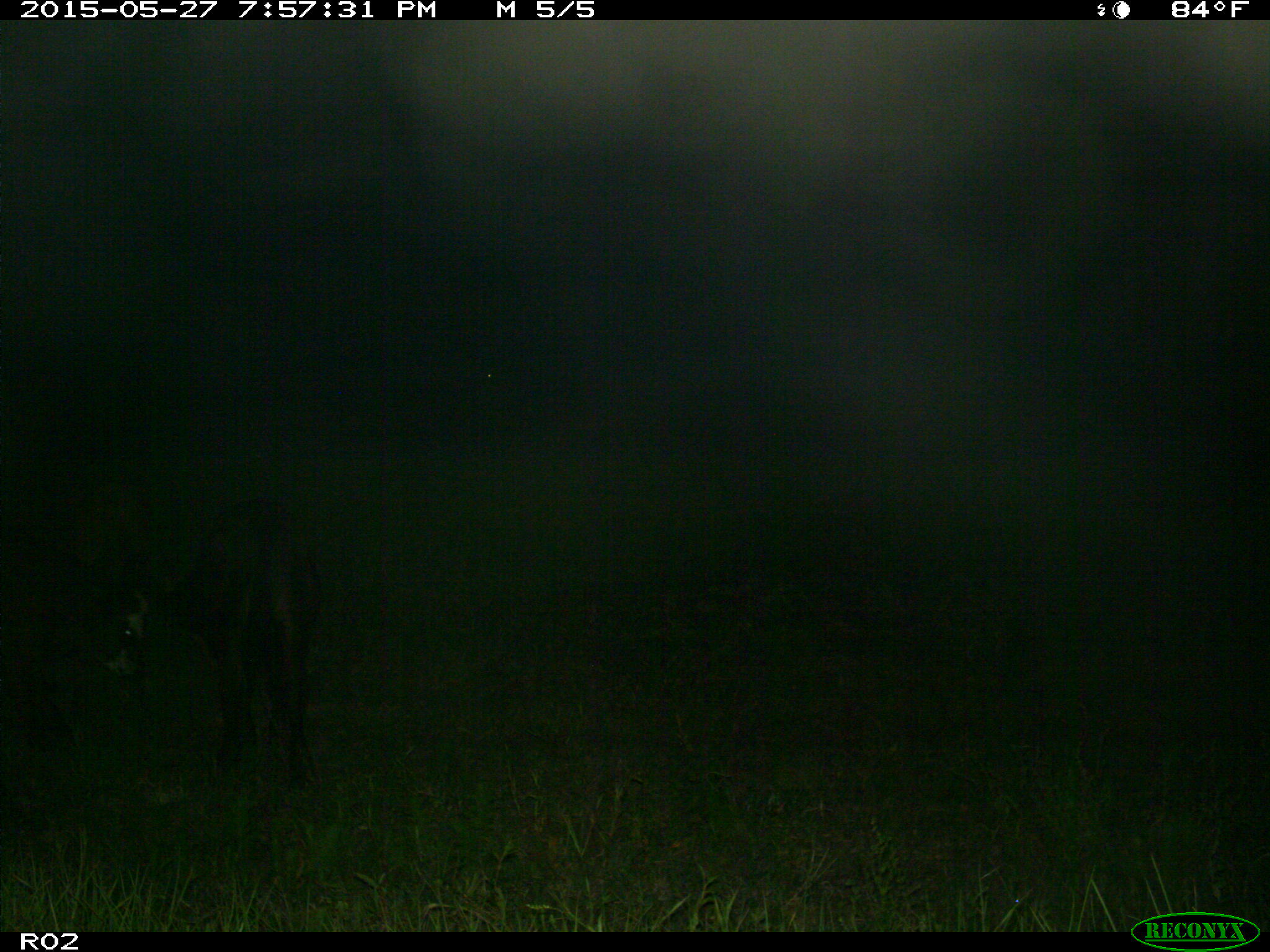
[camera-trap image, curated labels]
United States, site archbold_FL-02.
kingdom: Animalia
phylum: Chordata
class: Mammalia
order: Artiodactyla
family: Bovidae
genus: Bos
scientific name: Bos taurus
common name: domestic cow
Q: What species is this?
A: Bos taurus (domestic cow).